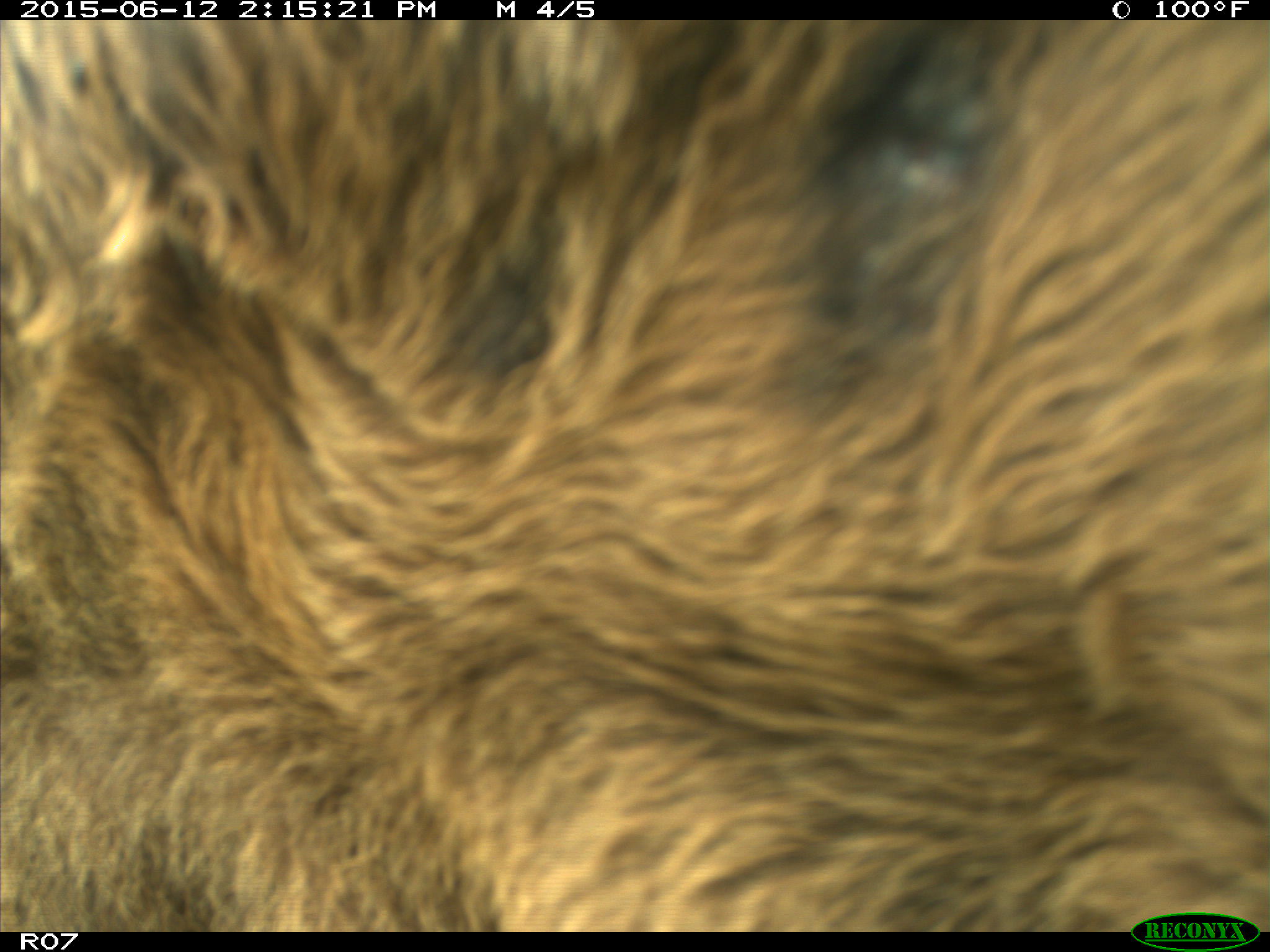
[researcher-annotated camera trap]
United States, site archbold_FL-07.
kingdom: Animalia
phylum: Chordata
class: Mammalia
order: Artiodactyla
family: Bovidae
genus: Bos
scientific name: Bos taurus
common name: domestic cow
Bos taurus (domestic cow).